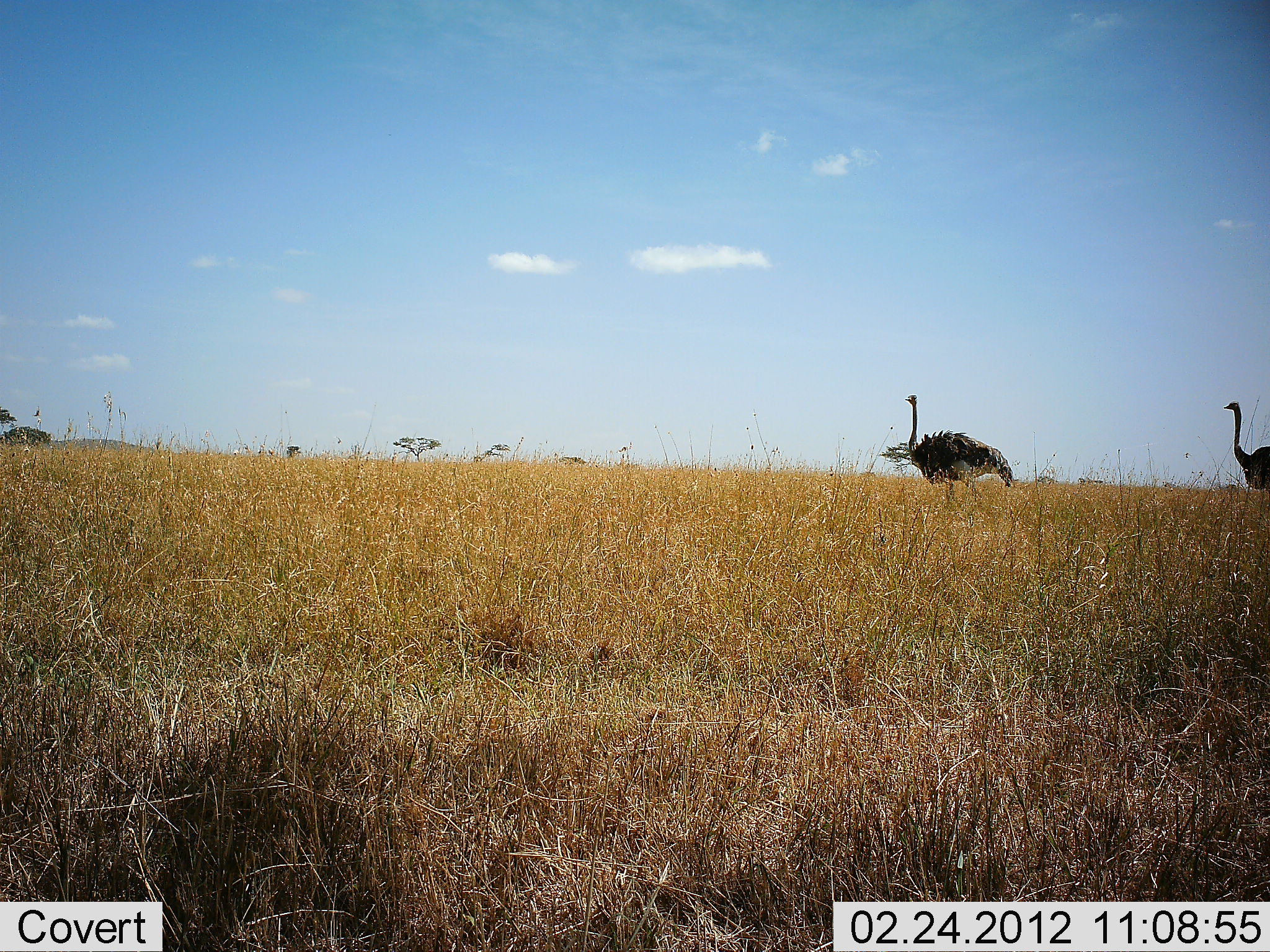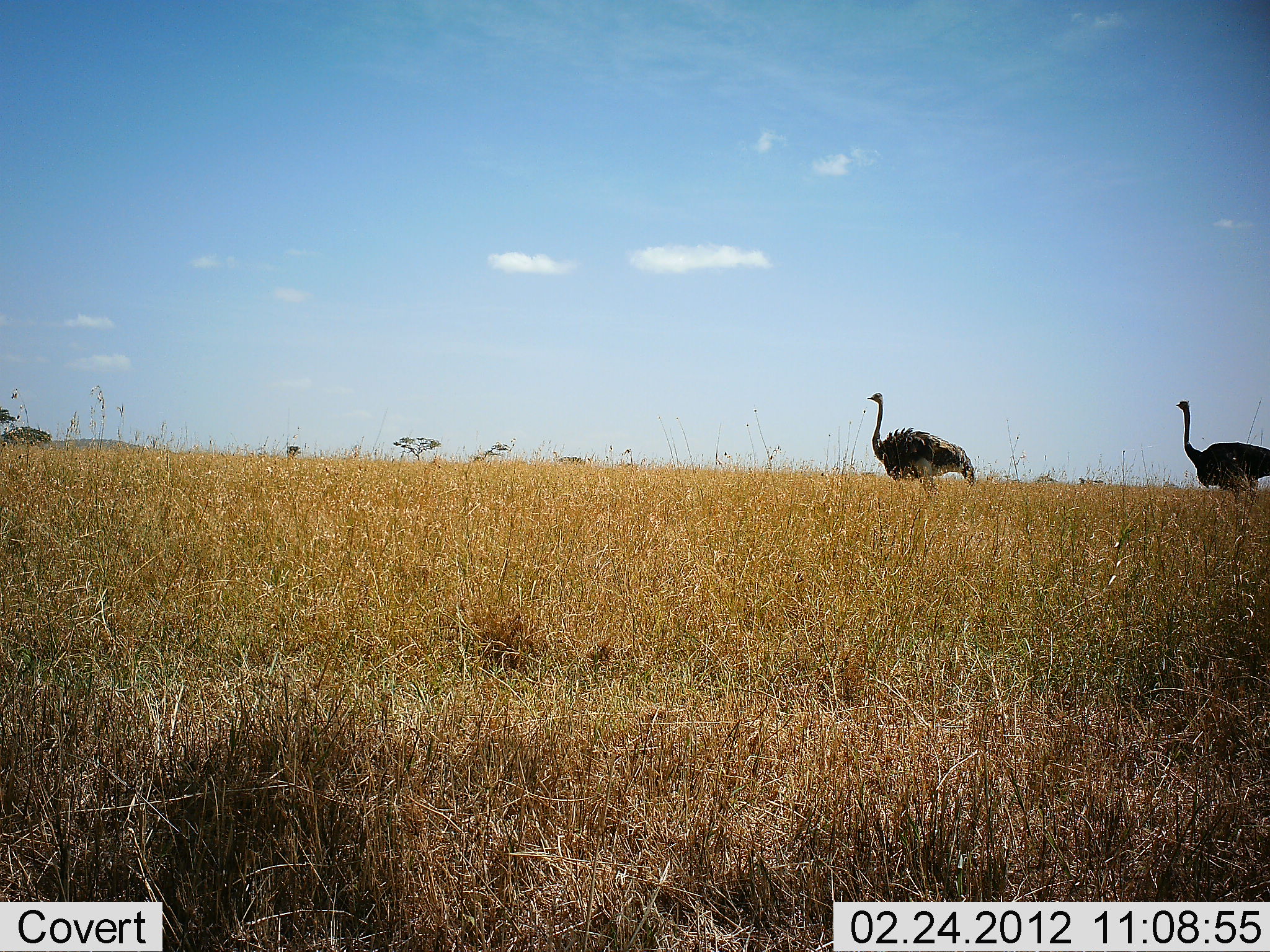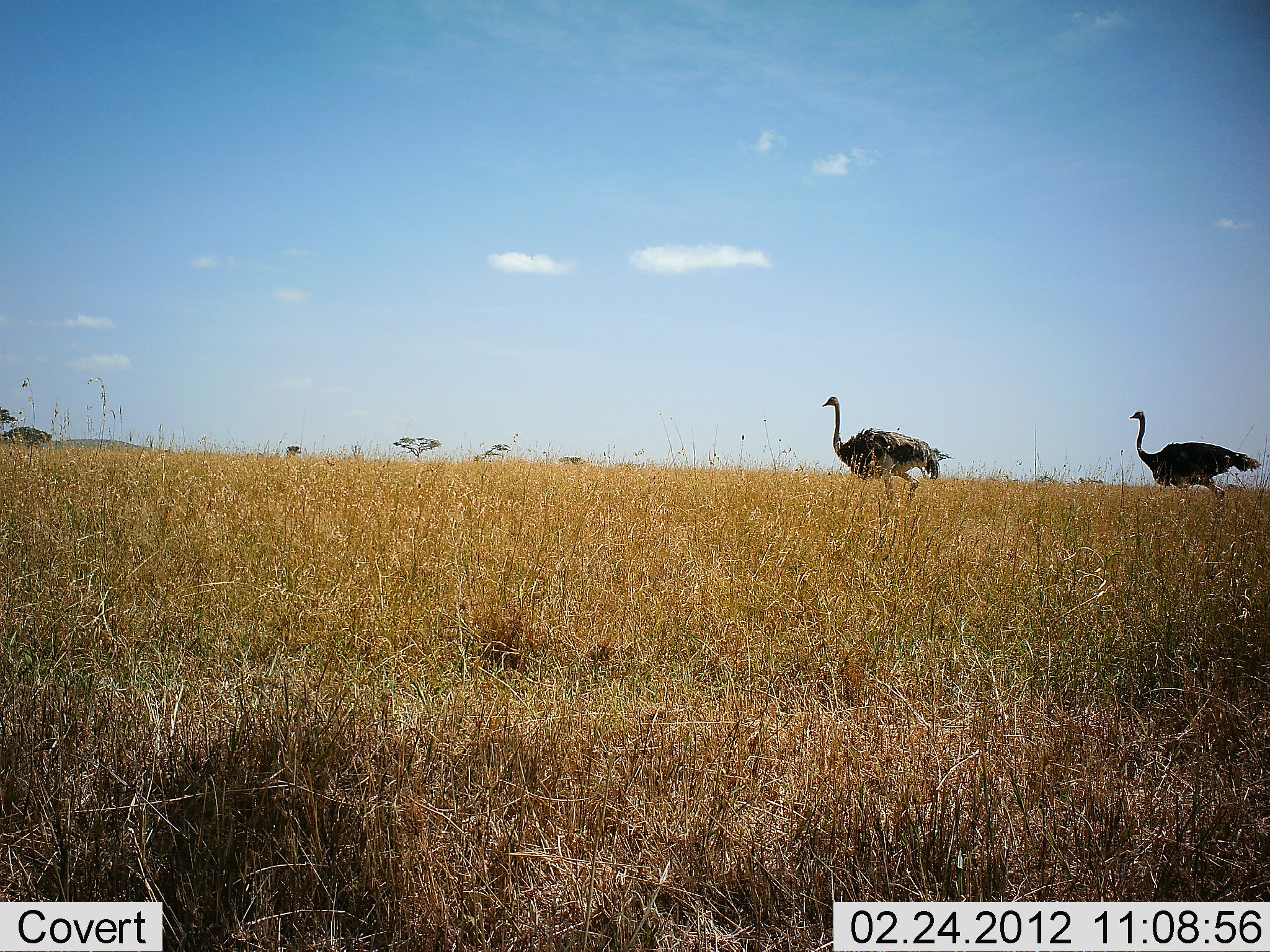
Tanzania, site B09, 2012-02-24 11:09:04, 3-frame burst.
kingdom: Animalia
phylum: Chordata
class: Aves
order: Struthioniformes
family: Struthionidae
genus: Struthio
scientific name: Struthio camelus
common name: ostrich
Ostrich (Struthio camelus), count 2. Behavior (volunteer vote fractions): standing 0%, resting 0%, moving 100%, interacting 0%. Young present (vote fraction): 0%. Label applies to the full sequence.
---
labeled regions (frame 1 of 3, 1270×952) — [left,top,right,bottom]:
animal: [904,394,1014,509]; [1223,400,1270,491]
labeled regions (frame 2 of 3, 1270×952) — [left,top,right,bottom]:
animal: [867,393,975,487]; [1174,399,1270,491]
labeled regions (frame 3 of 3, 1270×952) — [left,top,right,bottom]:
animal: [819,396,952,503]; [1128,411,1261,497]